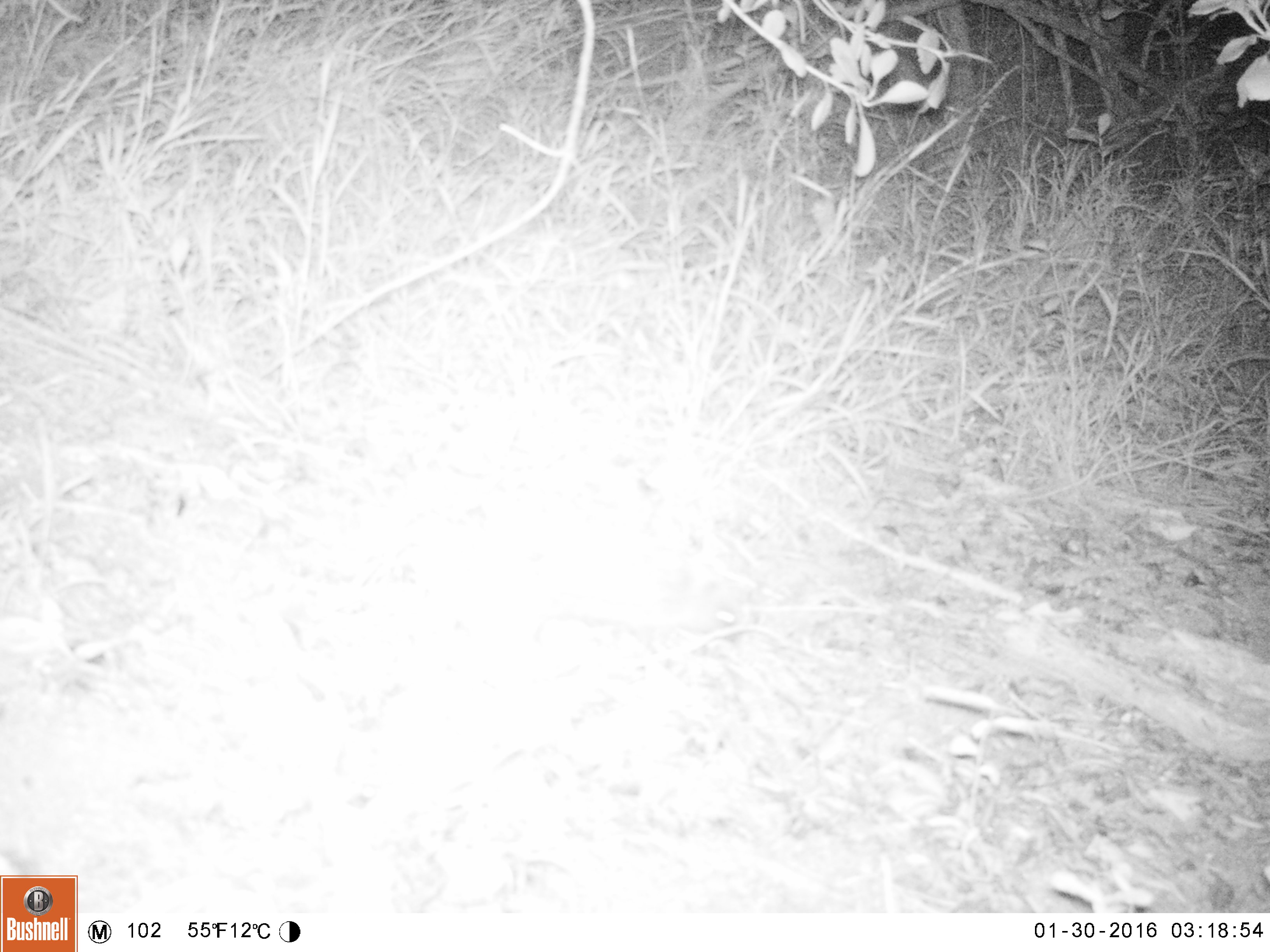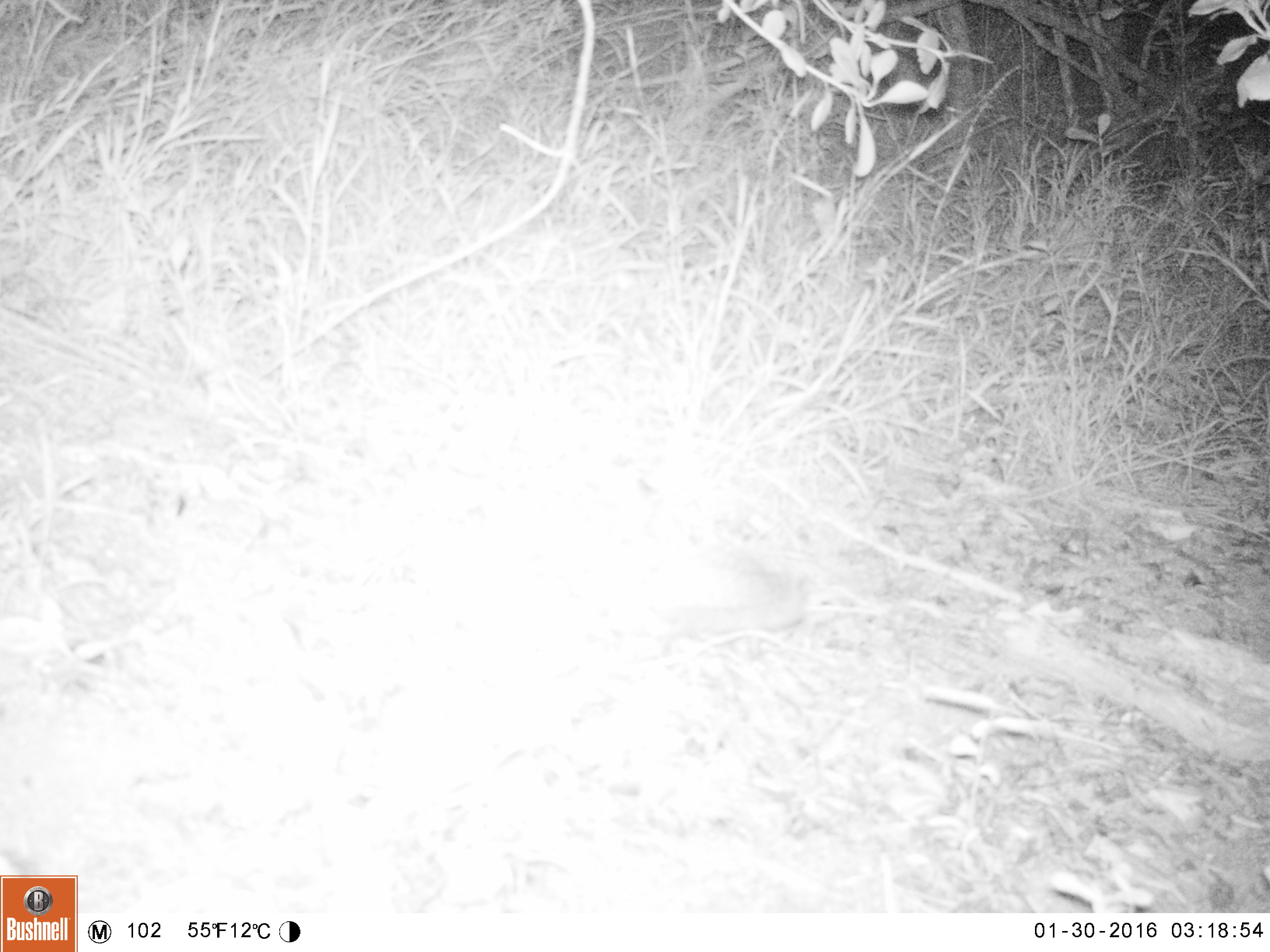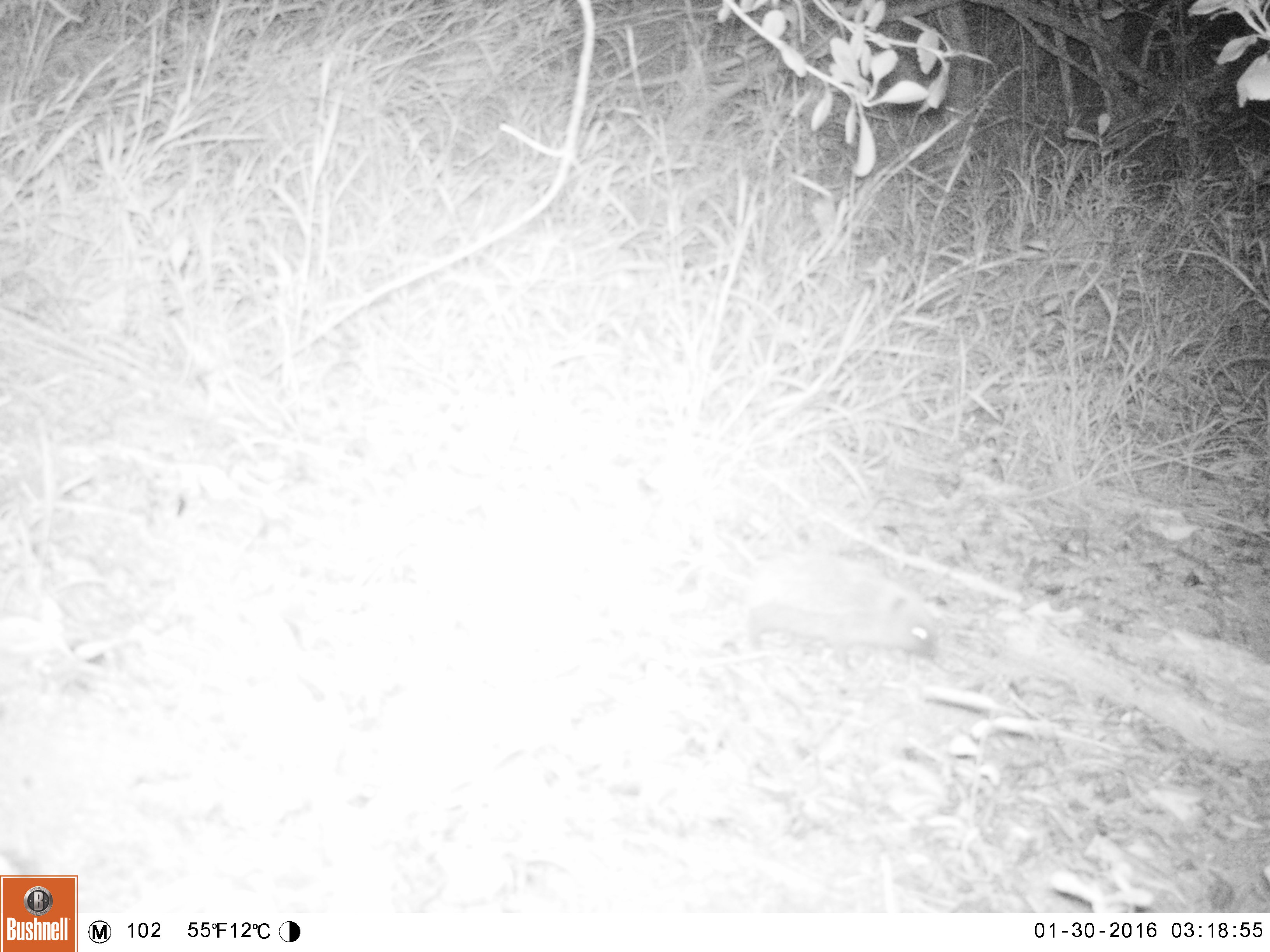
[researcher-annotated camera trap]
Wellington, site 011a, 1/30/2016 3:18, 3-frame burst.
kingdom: Animalia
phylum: Chordata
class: Mammalia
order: Eulipotyphla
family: Erinaceidae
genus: Erinaceus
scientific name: Erinaceus europaeus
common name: hedgehog